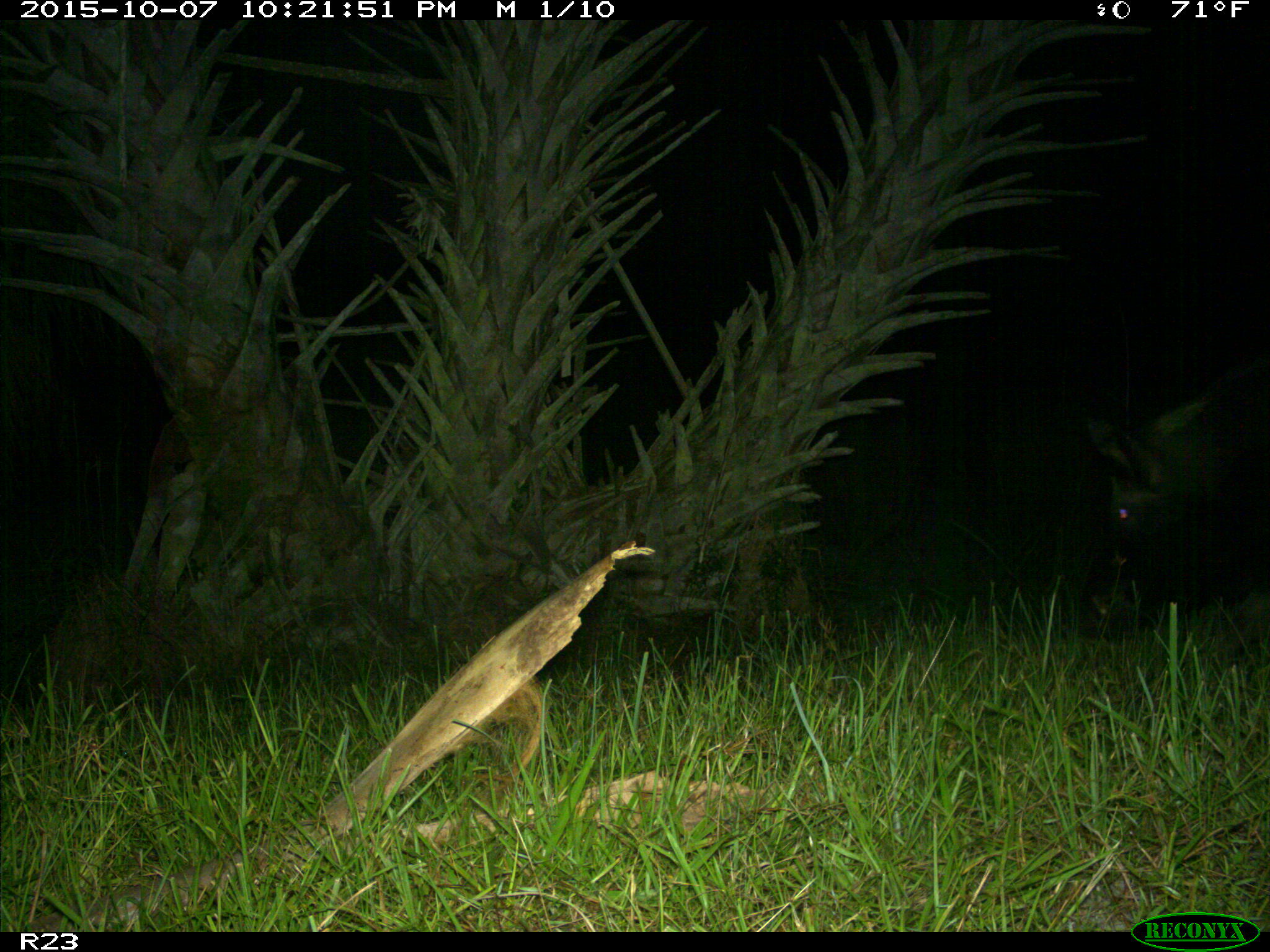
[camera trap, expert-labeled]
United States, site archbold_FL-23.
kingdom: Animalia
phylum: Chordata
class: Mammalia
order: Artiodactyla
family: Suidae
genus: Sus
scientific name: Sus scrofa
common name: wild boar